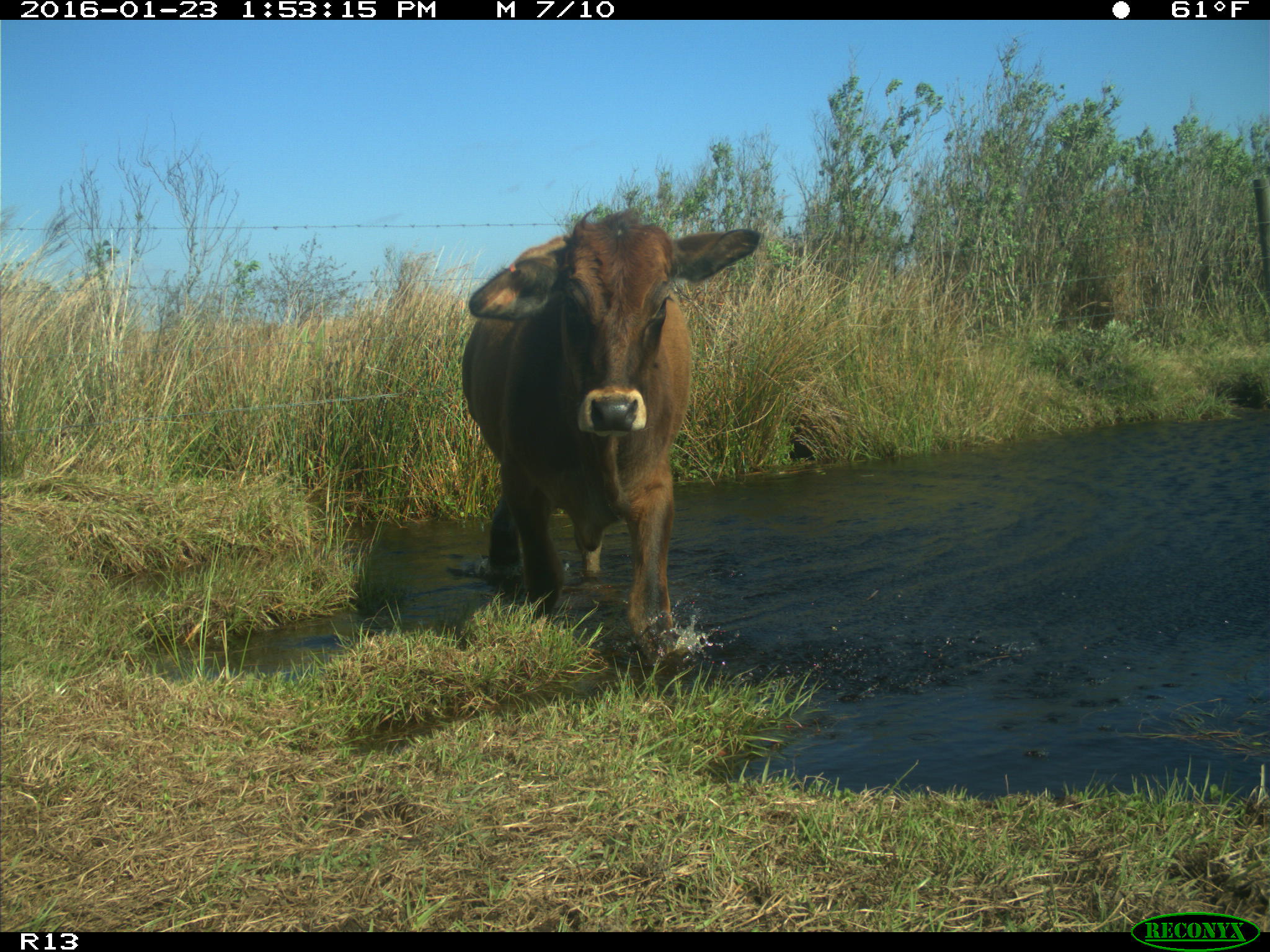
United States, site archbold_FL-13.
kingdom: Animalia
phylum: Chordata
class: Mammalia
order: Artiodactyla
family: Bovidae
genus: Bos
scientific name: Bos taurus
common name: domestic cow